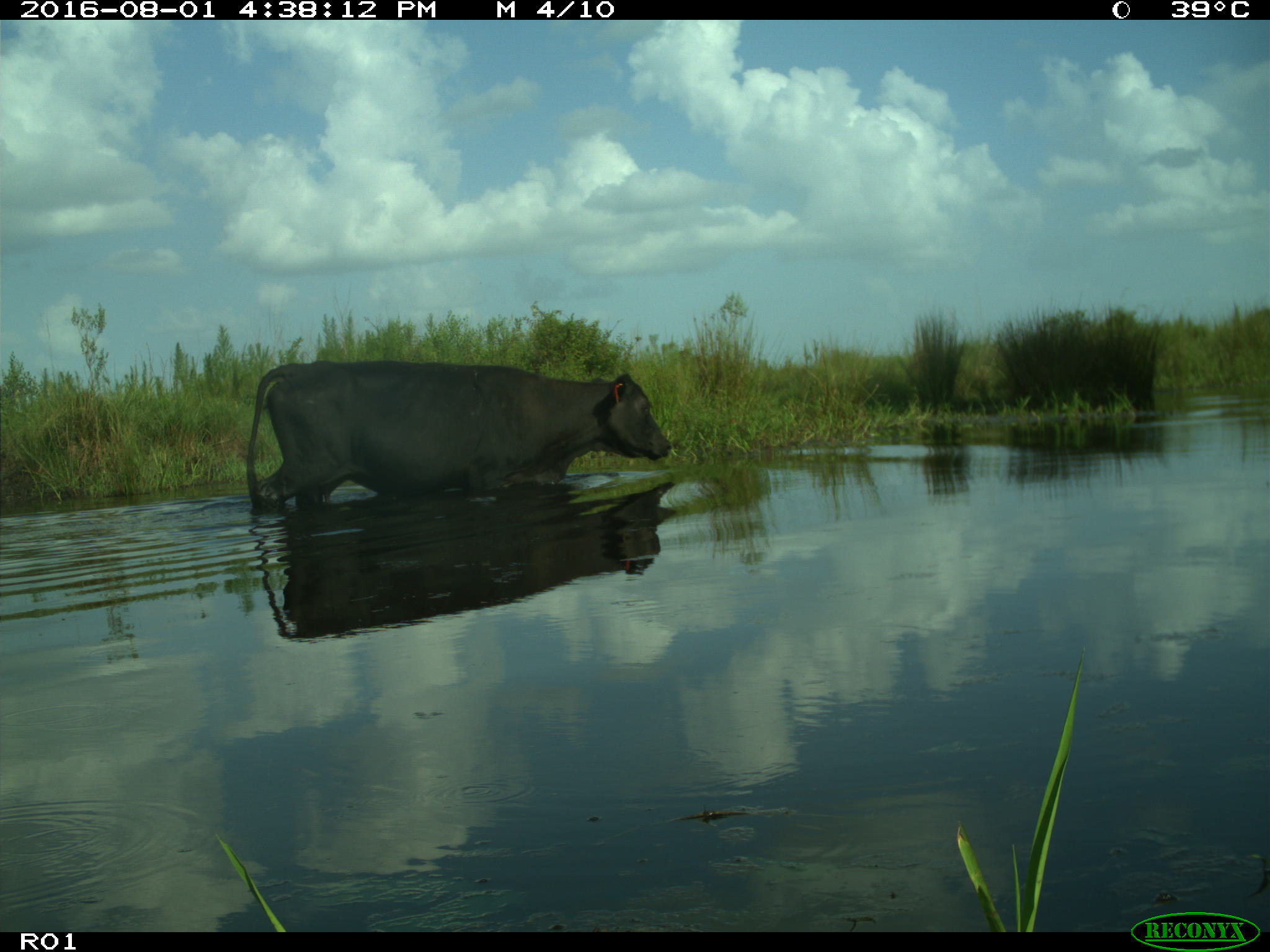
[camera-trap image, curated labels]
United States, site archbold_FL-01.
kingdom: Animalia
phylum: Chordata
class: Mammalia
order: Artiodactyla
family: Bovidae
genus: Bos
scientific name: Bos taurus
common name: domestic cow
Bos taurus (domestic cow).